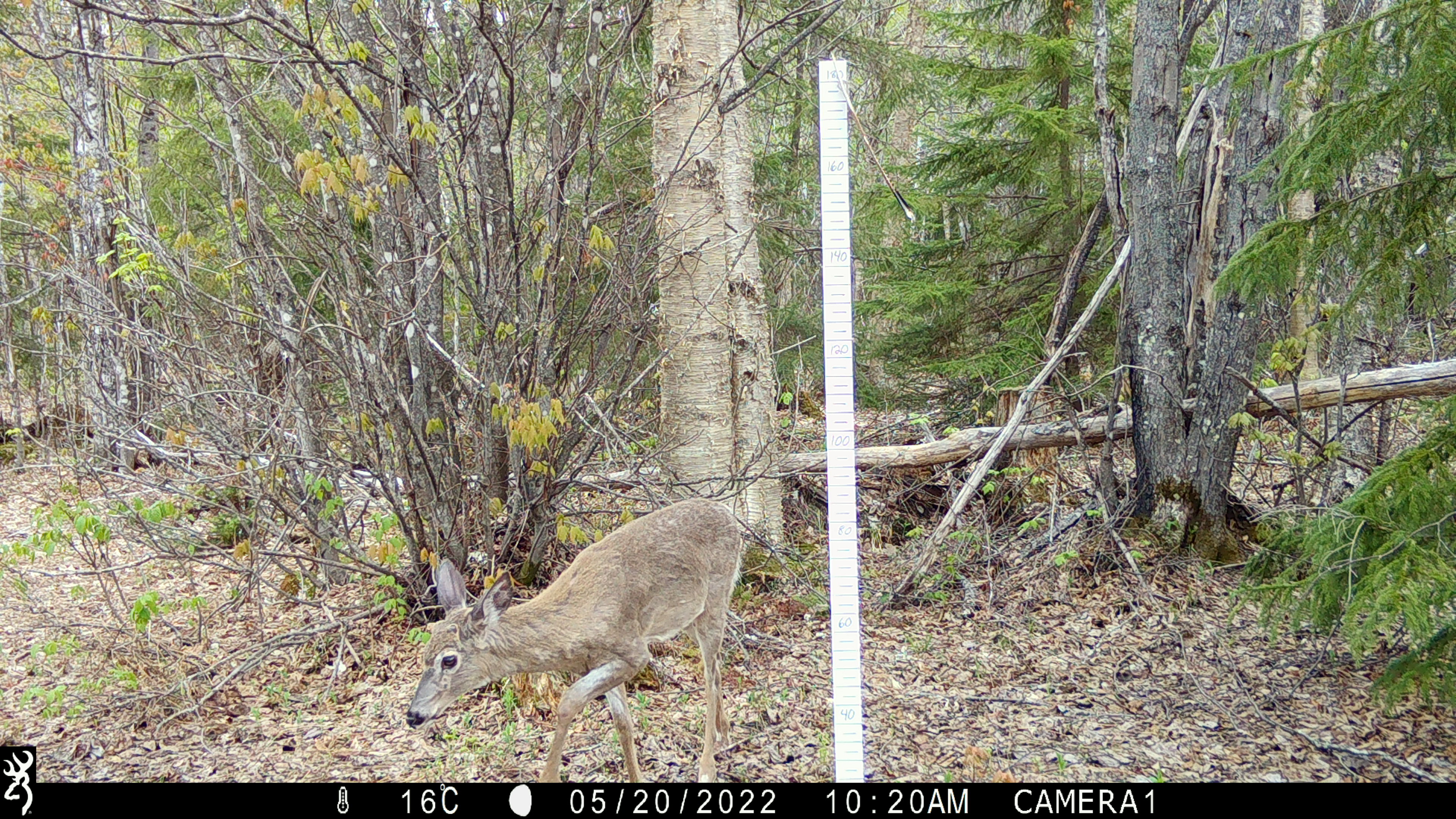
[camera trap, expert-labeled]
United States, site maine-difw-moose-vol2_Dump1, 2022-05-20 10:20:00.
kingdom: Animalia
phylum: Chordata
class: Mammalia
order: Artiodactyla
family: Cervidae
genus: Odocoileus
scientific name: Odocoileus virginianus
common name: white-tailed deer